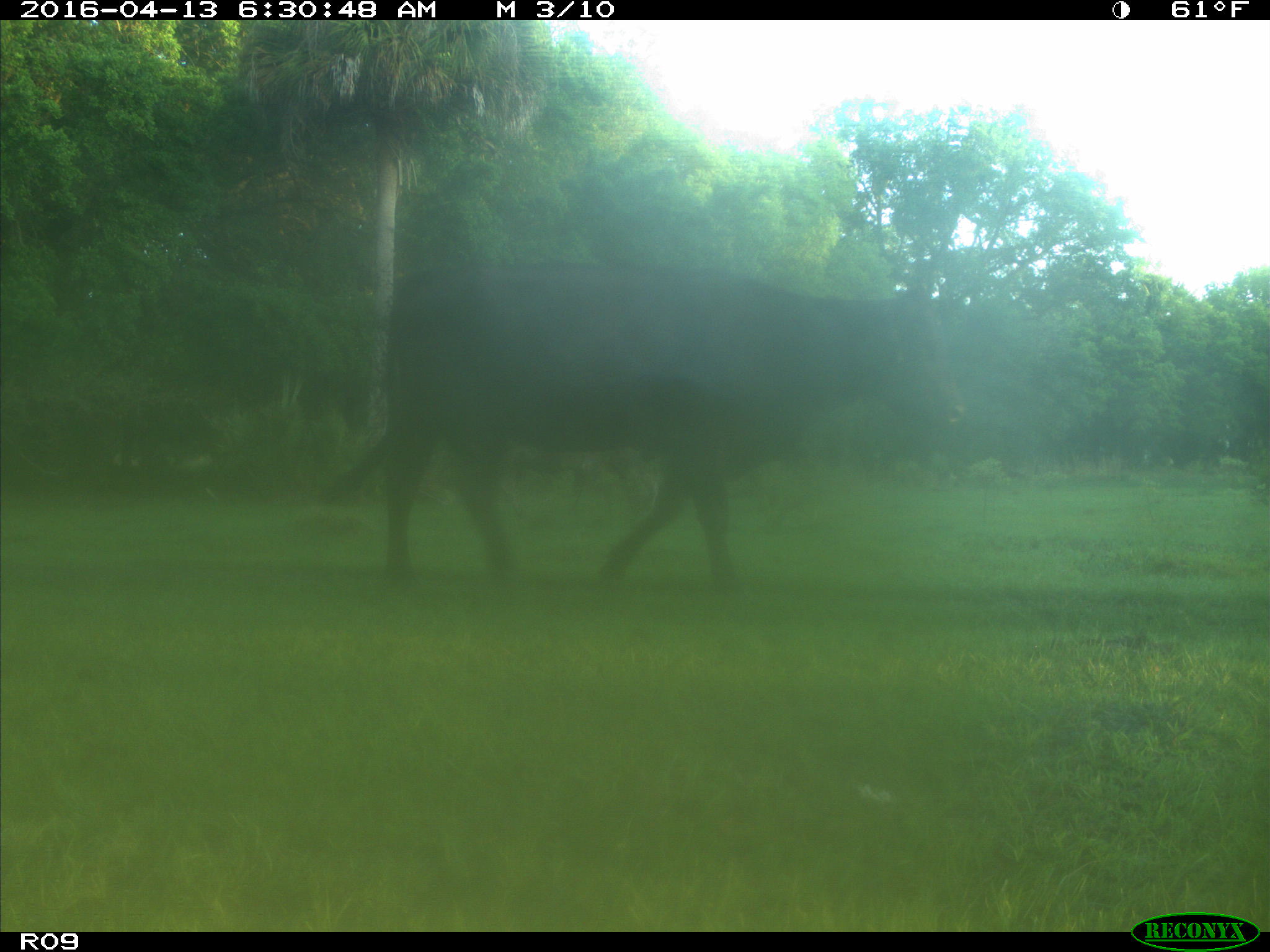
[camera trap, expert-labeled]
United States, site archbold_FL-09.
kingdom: Animalia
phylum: Chordata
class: Mammalia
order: Artiodactyla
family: Bovidae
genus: Bos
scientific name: Bos taurus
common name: domestic cow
Bos taurus (domestic cow).